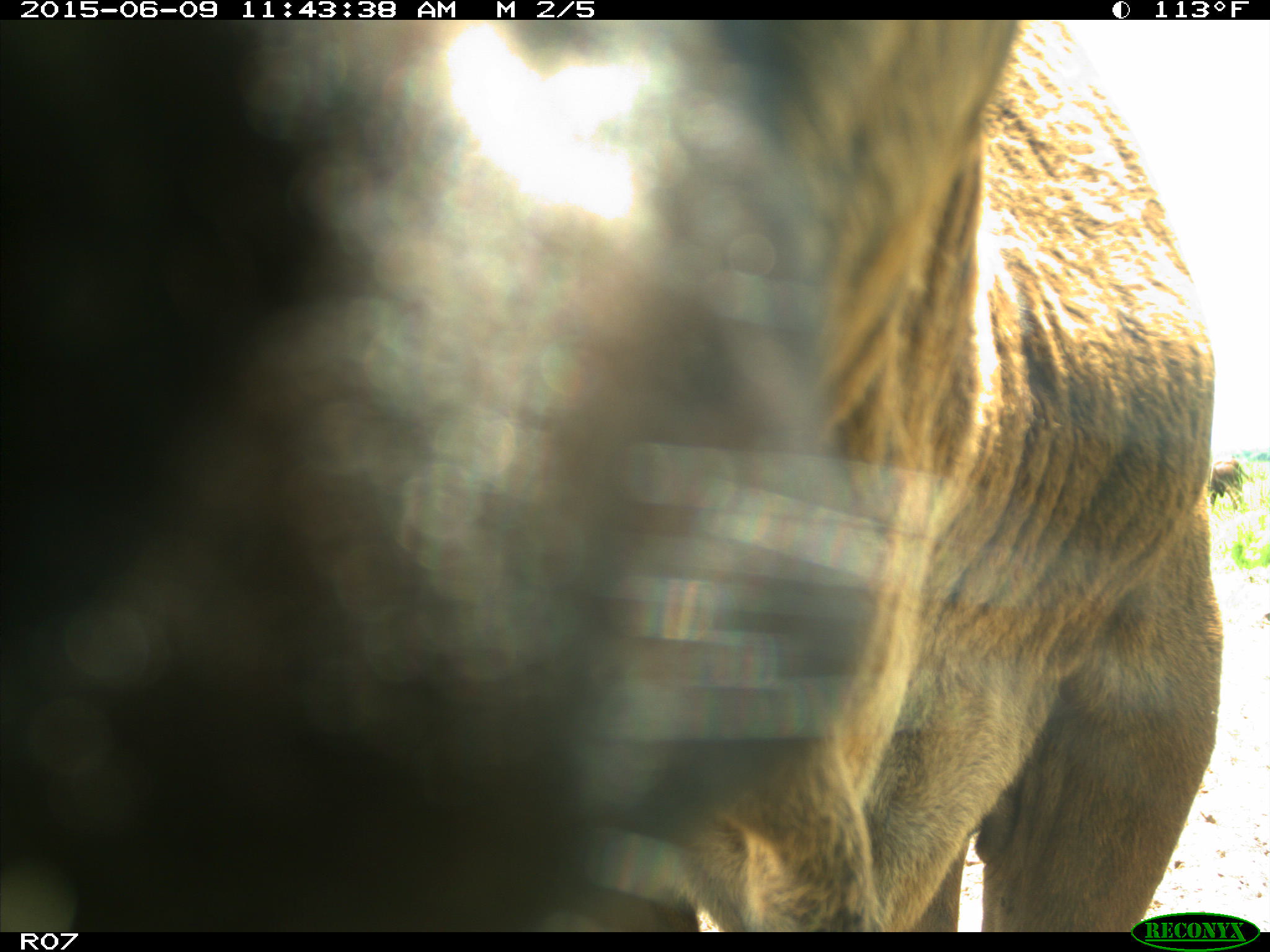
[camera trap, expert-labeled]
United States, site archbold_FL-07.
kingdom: Animalia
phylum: Chordata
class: Mammalia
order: Artiodactyla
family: Bovidae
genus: Bos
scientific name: Bos taurus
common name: domestic cow